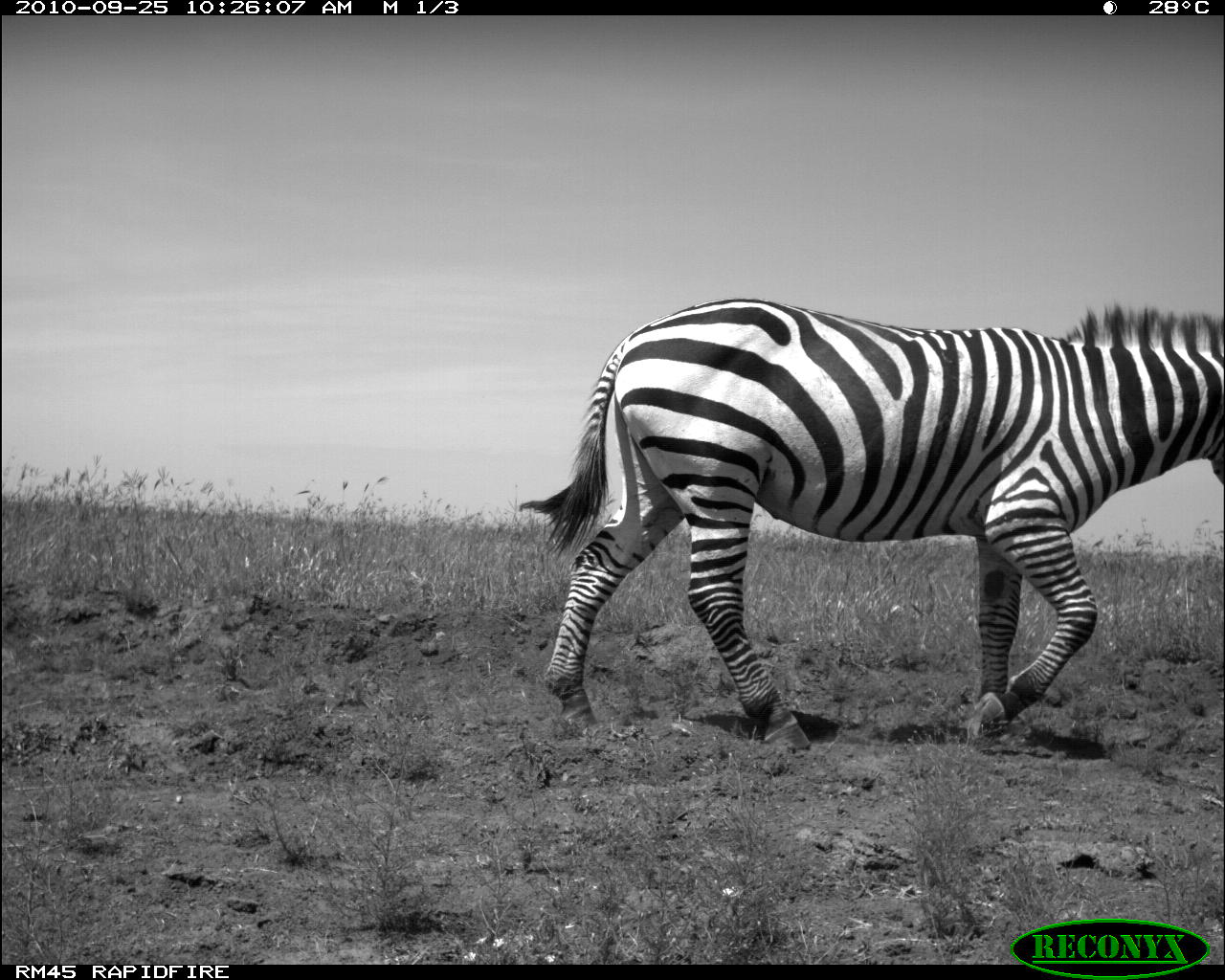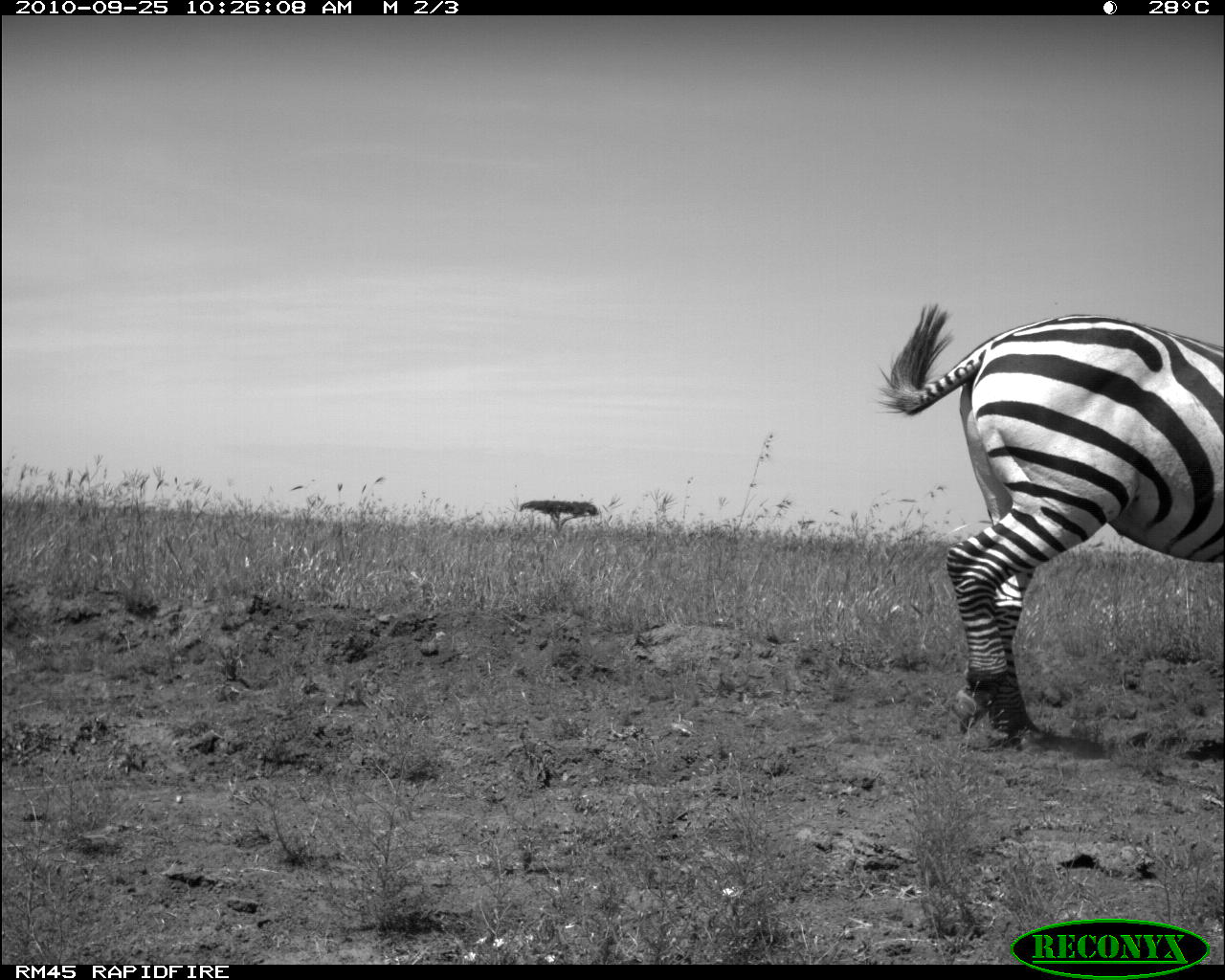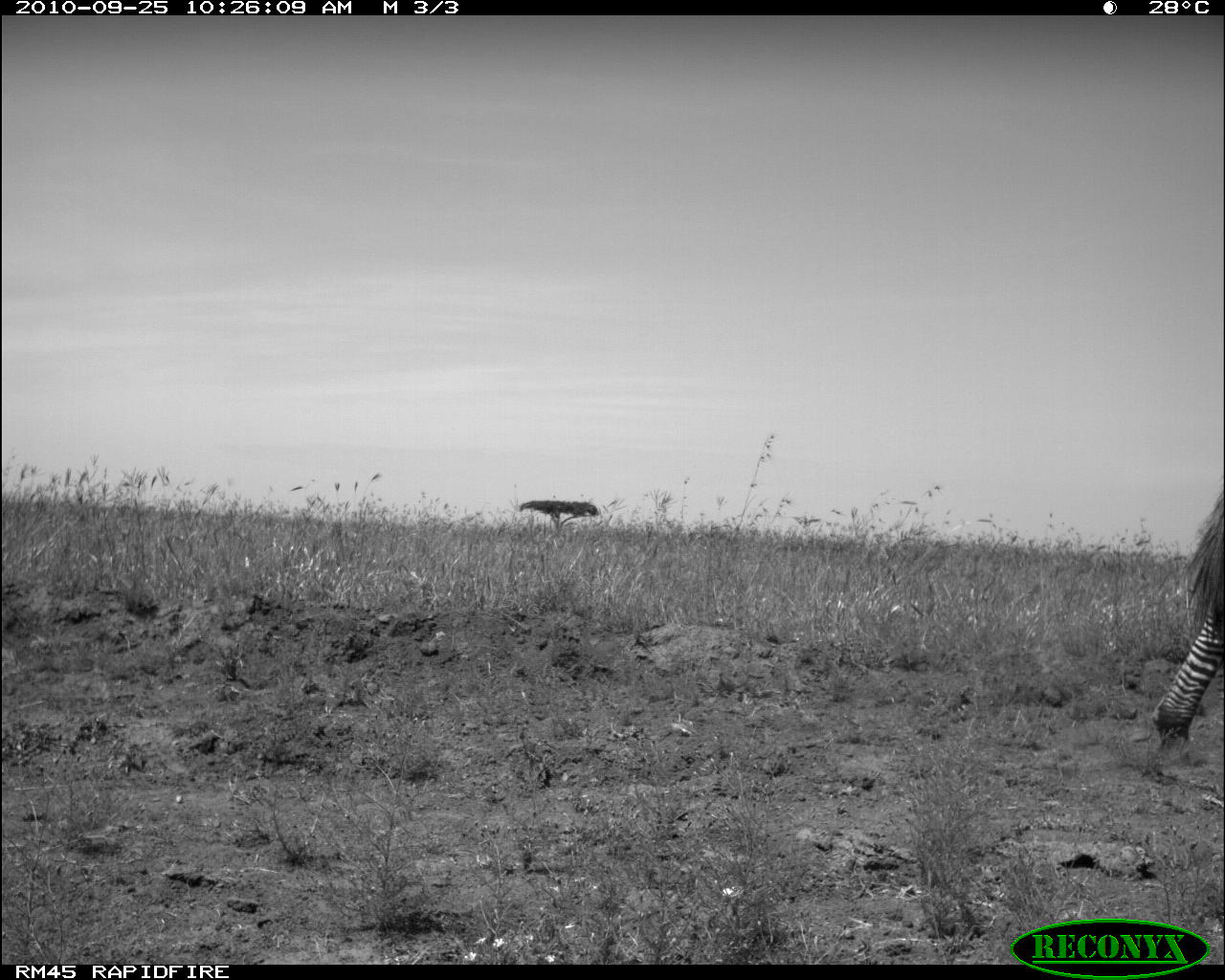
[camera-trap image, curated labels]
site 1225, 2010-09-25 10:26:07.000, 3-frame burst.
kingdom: Animalia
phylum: Chordata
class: Mammalia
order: Perissodactyla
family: Equidae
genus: Equus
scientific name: Equus quagga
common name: plains zebra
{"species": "Equus quagga (plains zebra)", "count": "1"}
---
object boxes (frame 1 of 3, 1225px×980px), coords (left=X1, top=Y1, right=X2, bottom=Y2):
equus quagga: (left=532, top=297, right=1225, bottom=752)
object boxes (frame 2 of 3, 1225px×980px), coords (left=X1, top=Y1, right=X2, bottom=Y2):
equus quagga: (left=877, top=298, right=1224, bottom=753)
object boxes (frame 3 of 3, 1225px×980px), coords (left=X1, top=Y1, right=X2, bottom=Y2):
equus quagga: (left=1153, top=481, right=1223, bottom=746)